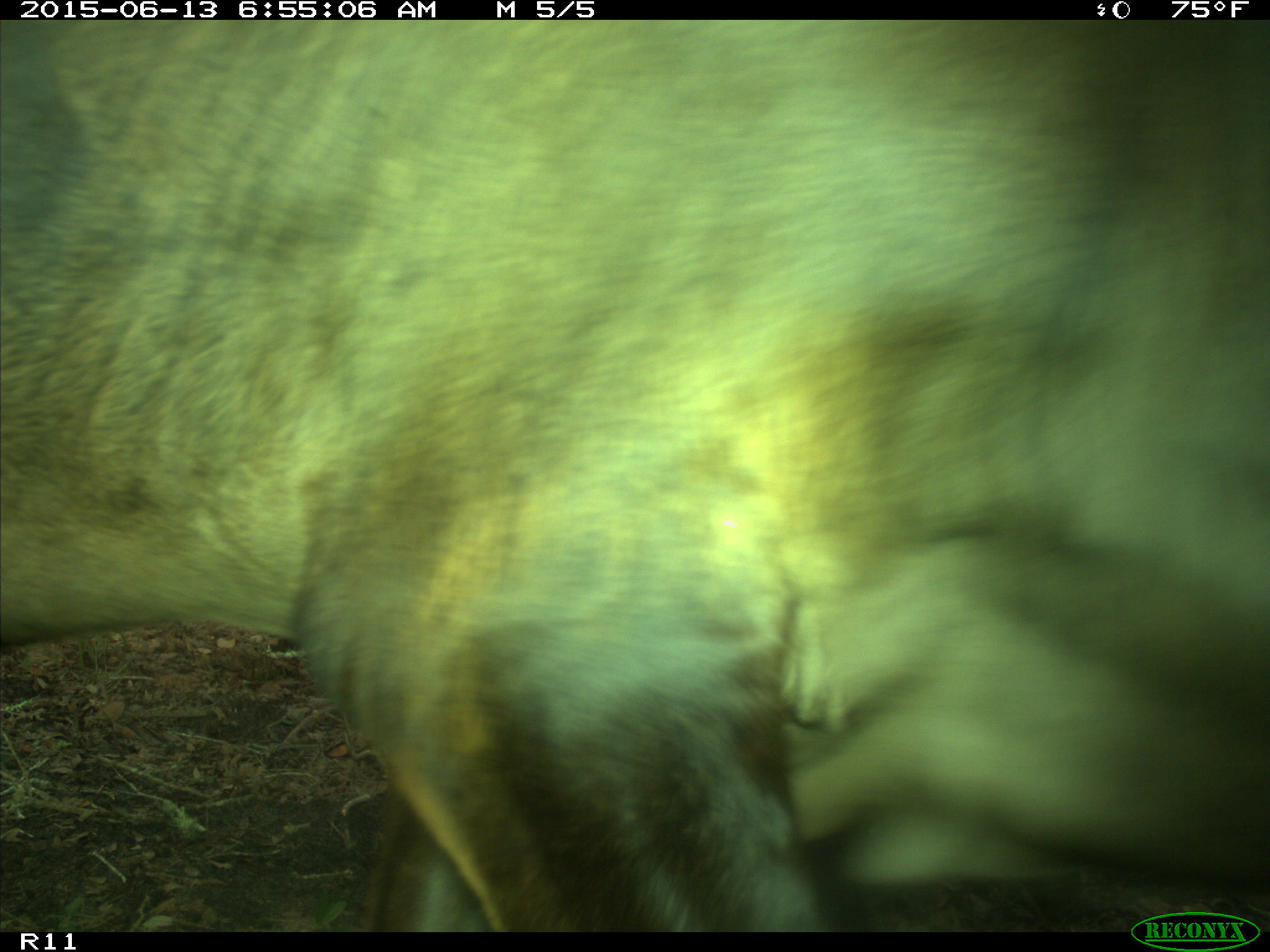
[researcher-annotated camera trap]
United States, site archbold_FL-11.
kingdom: Animalia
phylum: Chordata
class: Mammalia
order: Artiodactyla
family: Bovidae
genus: Bos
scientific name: Bos taurus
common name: domestic cow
Bos taurus (domestic cow).